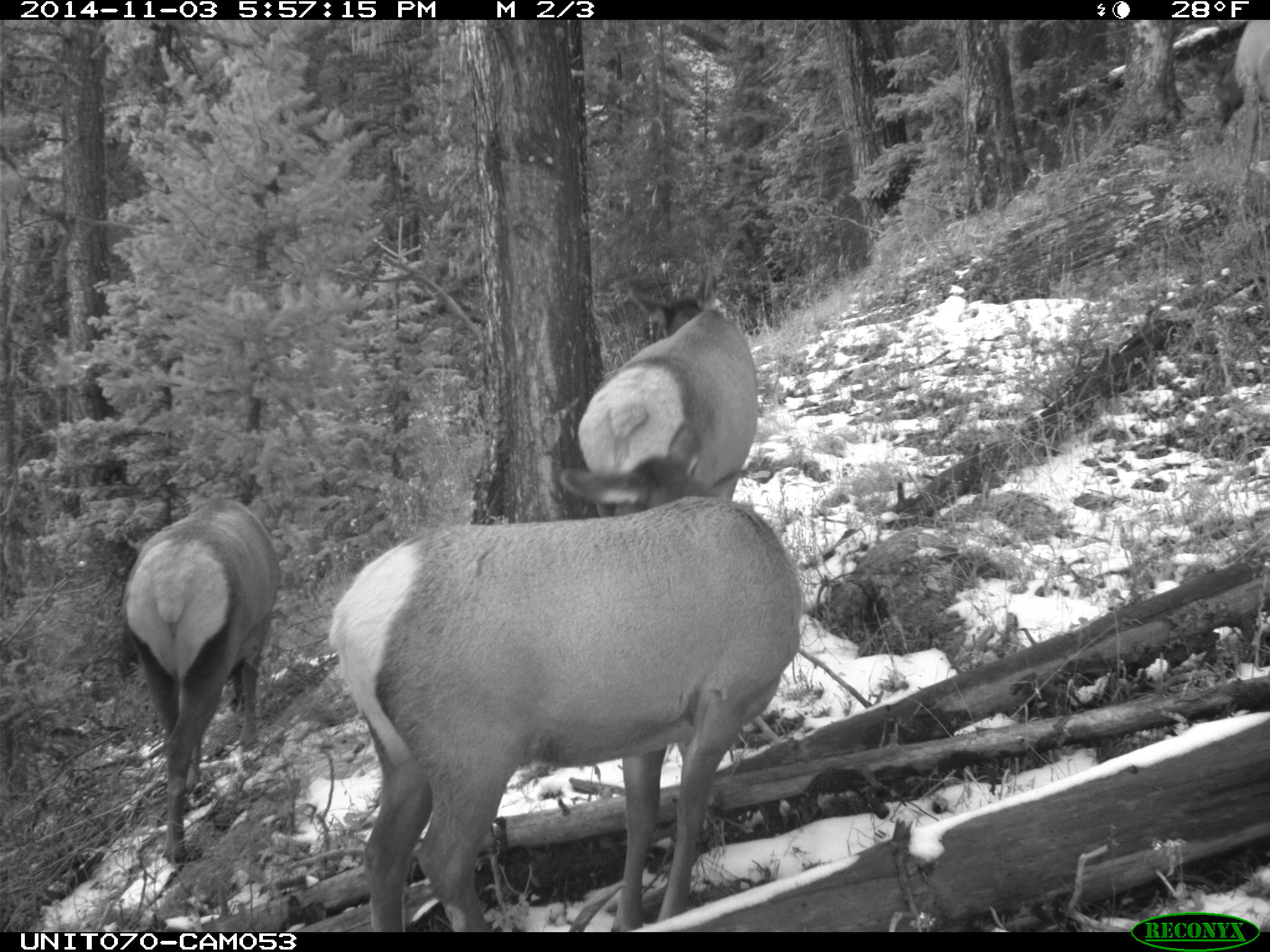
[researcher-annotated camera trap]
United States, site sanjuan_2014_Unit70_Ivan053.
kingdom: Animalia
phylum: Chordata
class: Mammalia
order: Artiodactyla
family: Cervidae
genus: Cervus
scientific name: Cervus elaphus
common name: red deer